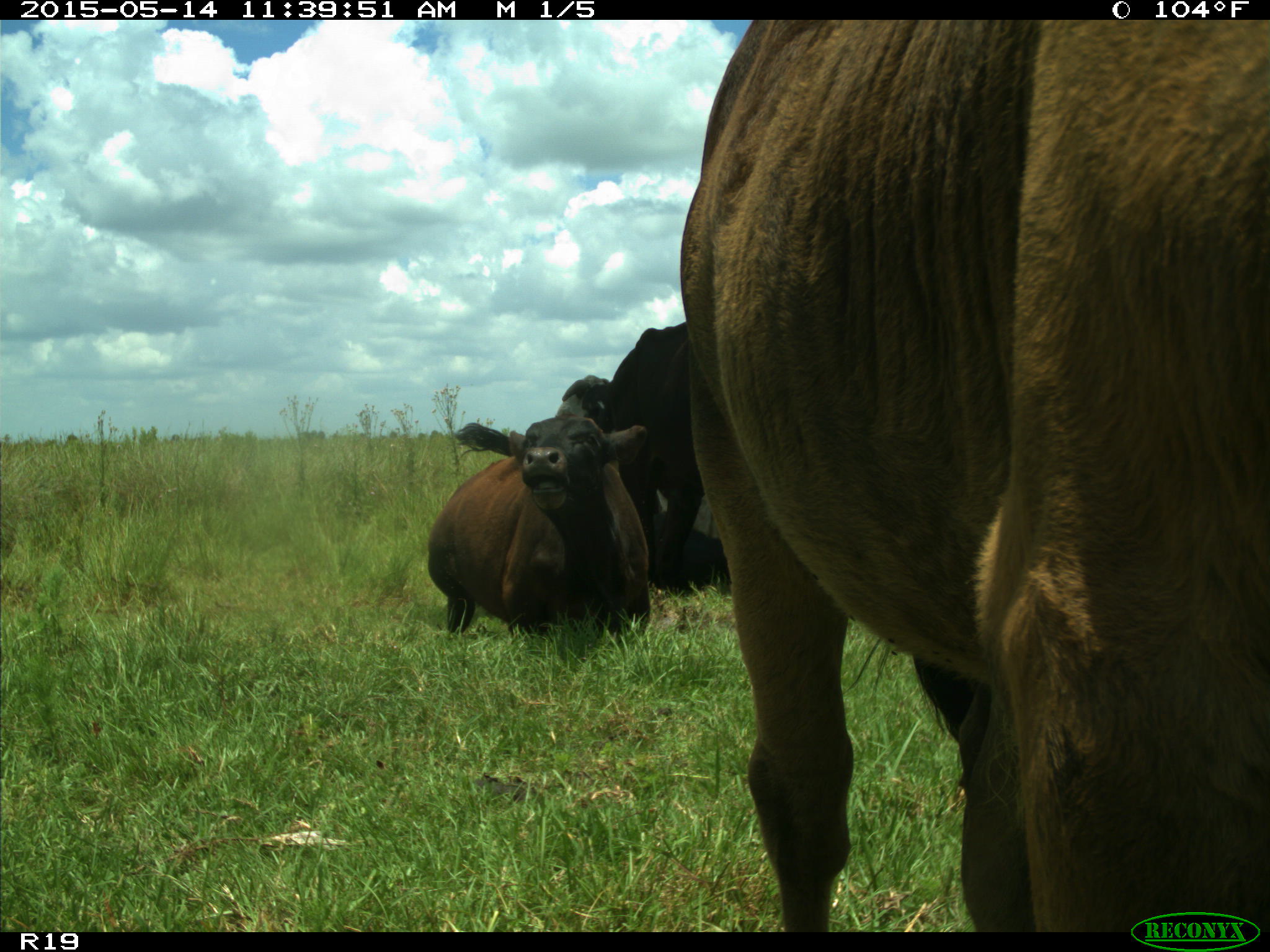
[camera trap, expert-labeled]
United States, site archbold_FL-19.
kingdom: Animalia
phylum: Chordata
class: Mammalia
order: Artiodactyla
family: Bovidae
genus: Bos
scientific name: Bos taurus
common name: domestic cow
Bos taurus (domestic cow).